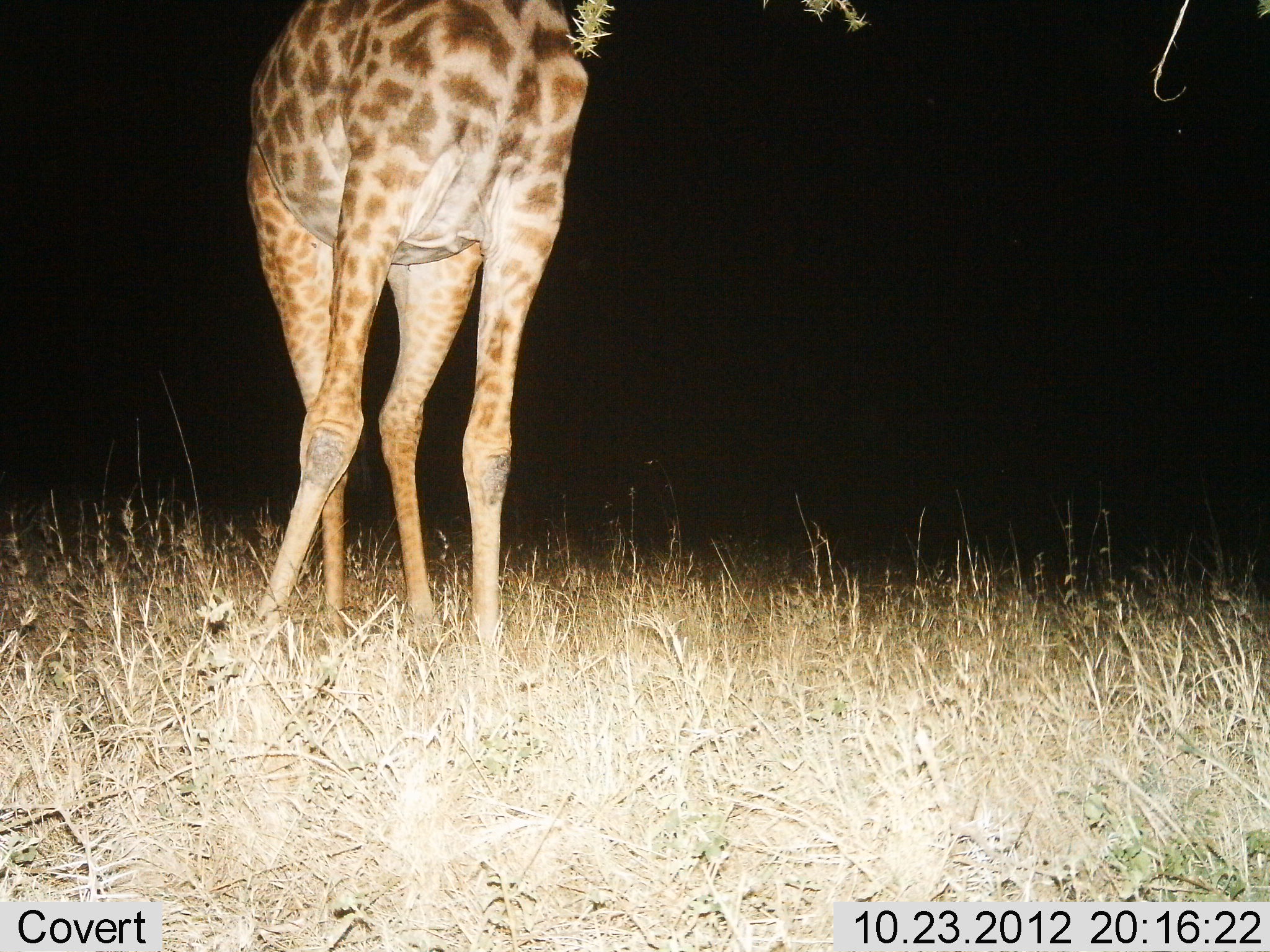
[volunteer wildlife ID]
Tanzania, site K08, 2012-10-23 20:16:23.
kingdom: Animalia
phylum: Chordata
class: Mammalia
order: Artiodactyla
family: Giraffidae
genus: Giraffa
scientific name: Giraffa camelopardalis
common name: giraffe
Giraffe (Giraffa camelopardalis), count 1. Behavior (volunteer vote fractions): standing 90%, resting 0%, moving 0%, interacting 0%. Young present (vote fraction): 0%. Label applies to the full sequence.